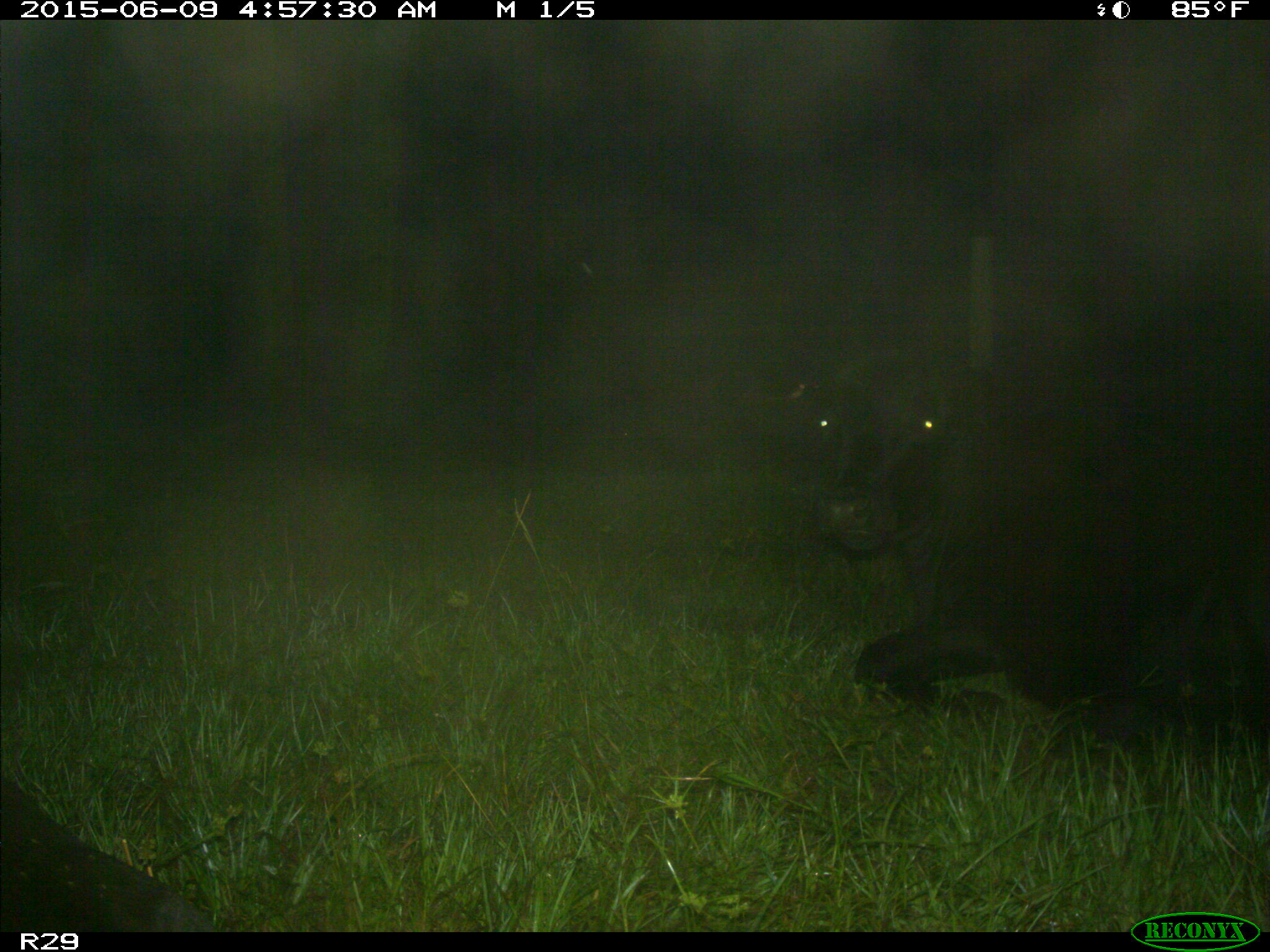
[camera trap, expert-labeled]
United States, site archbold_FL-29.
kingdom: Animalia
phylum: Chordata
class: Mammalia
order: Artiodactyla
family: Bovidae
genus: Bos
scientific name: Bos taurus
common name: domestic cow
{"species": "Bos taurus (domestic cow)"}